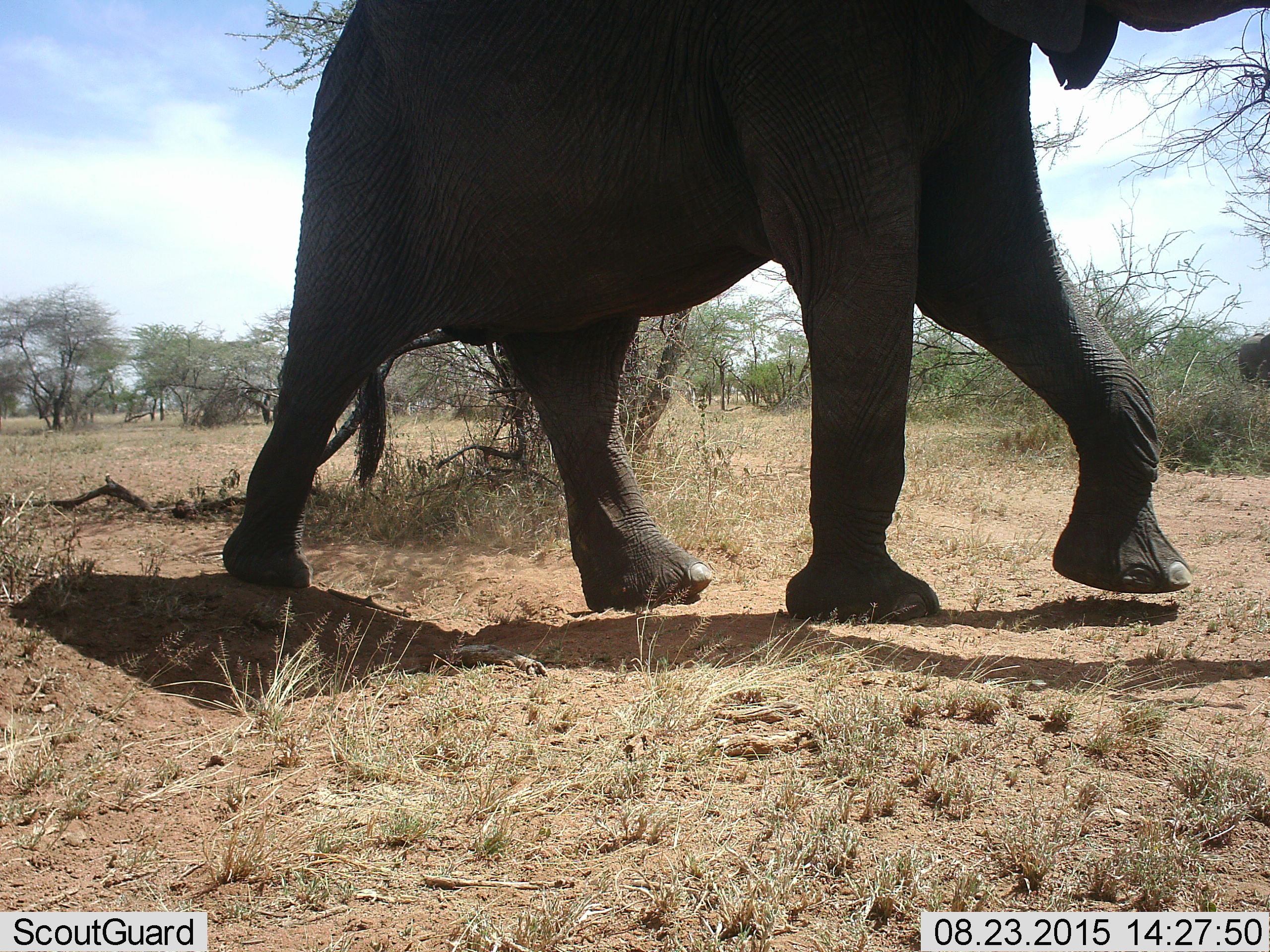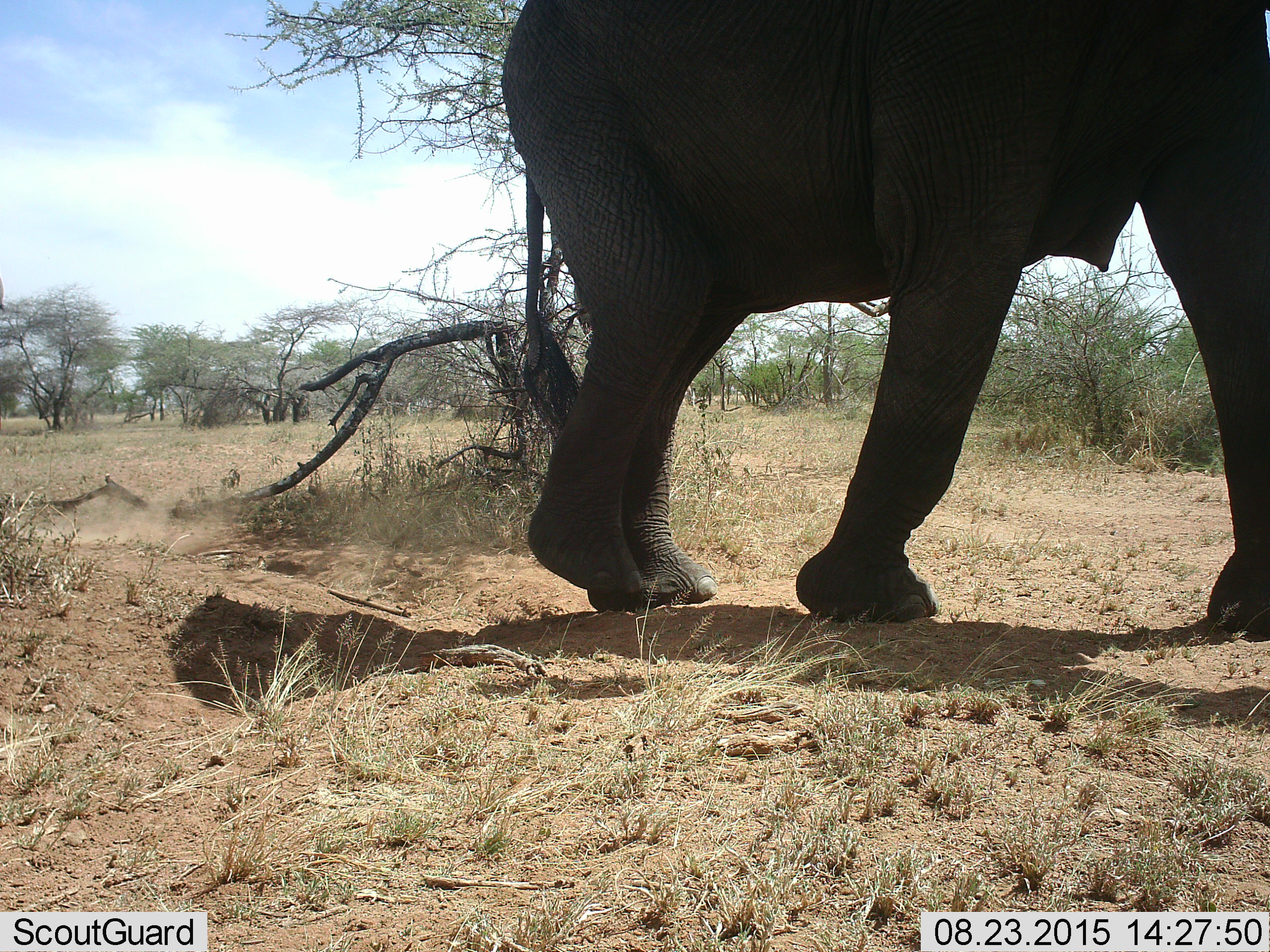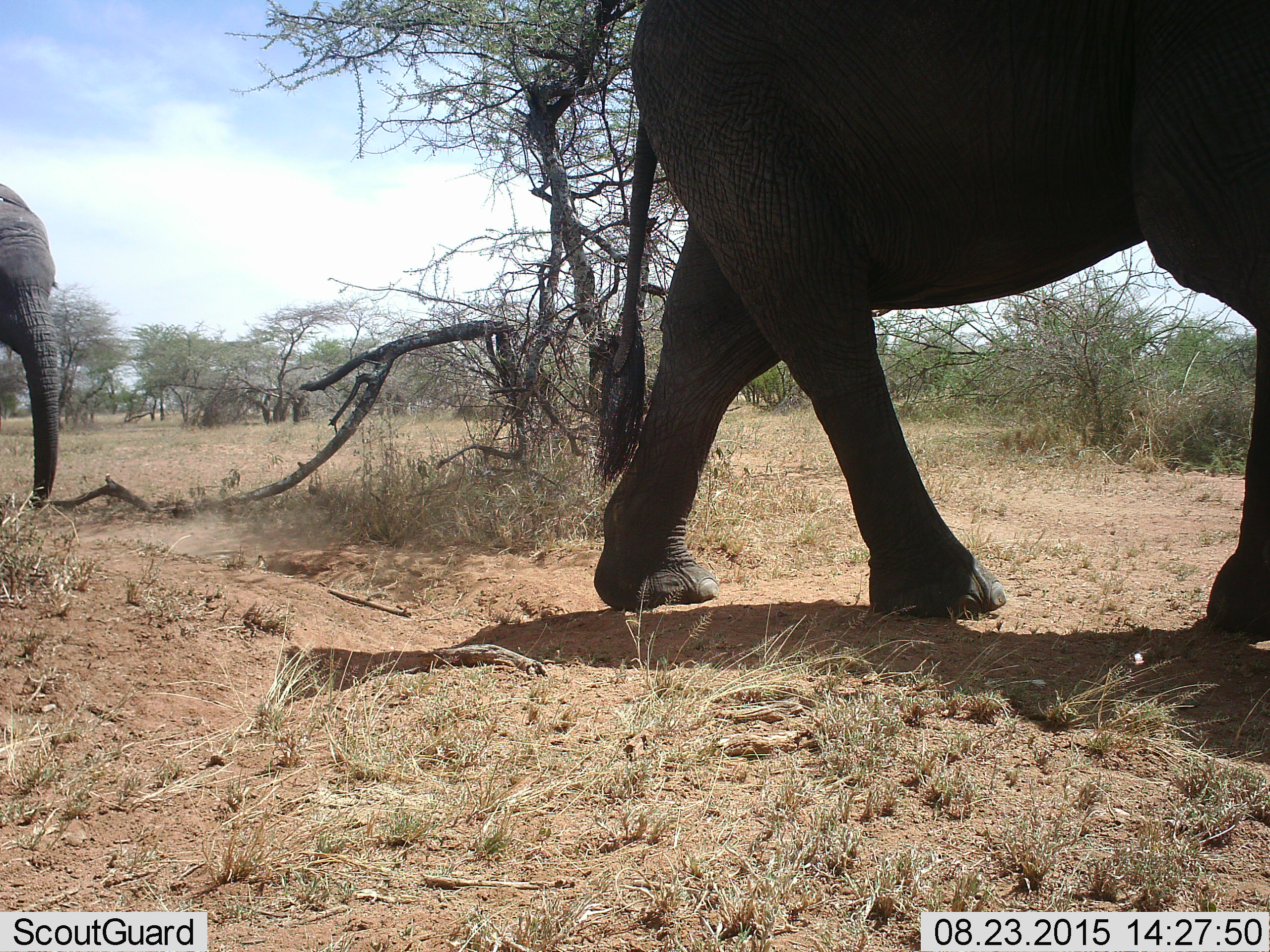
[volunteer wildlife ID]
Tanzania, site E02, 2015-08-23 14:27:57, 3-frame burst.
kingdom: Animalia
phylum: Chordata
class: Mammalia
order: Proboscidea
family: Elephantidae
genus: Loxodonta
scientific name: Loxodonta africana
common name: african bush elephant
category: elephant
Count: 2.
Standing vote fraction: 18%.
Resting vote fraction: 0%.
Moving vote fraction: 100%.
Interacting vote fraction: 0%.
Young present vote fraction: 29%.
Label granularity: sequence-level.